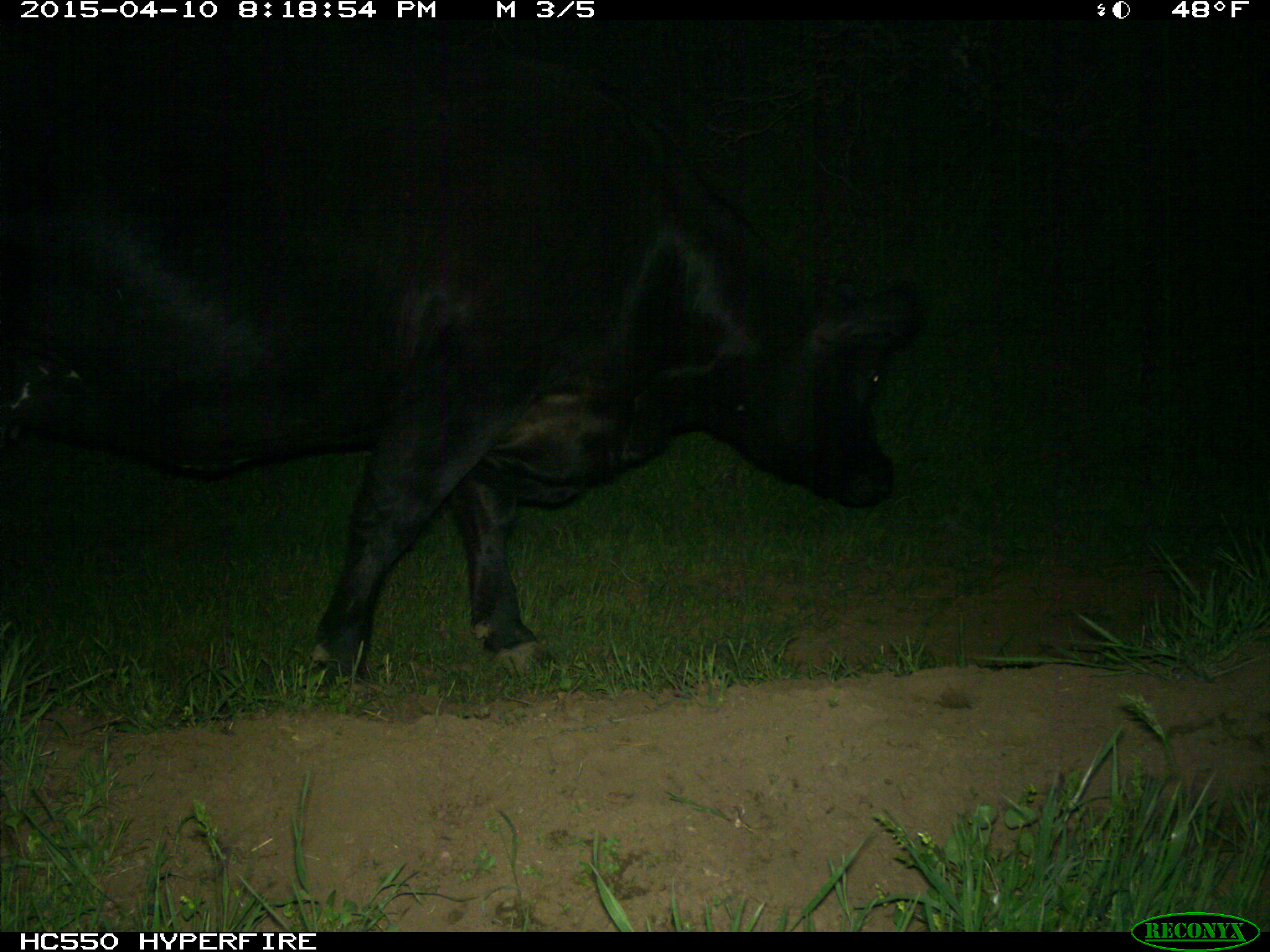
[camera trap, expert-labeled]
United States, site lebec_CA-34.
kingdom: Animalia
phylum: Chordata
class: Mammalia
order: Artiodactyla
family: Bovidae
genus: Bos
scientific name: Bos taurus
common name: domestic cow